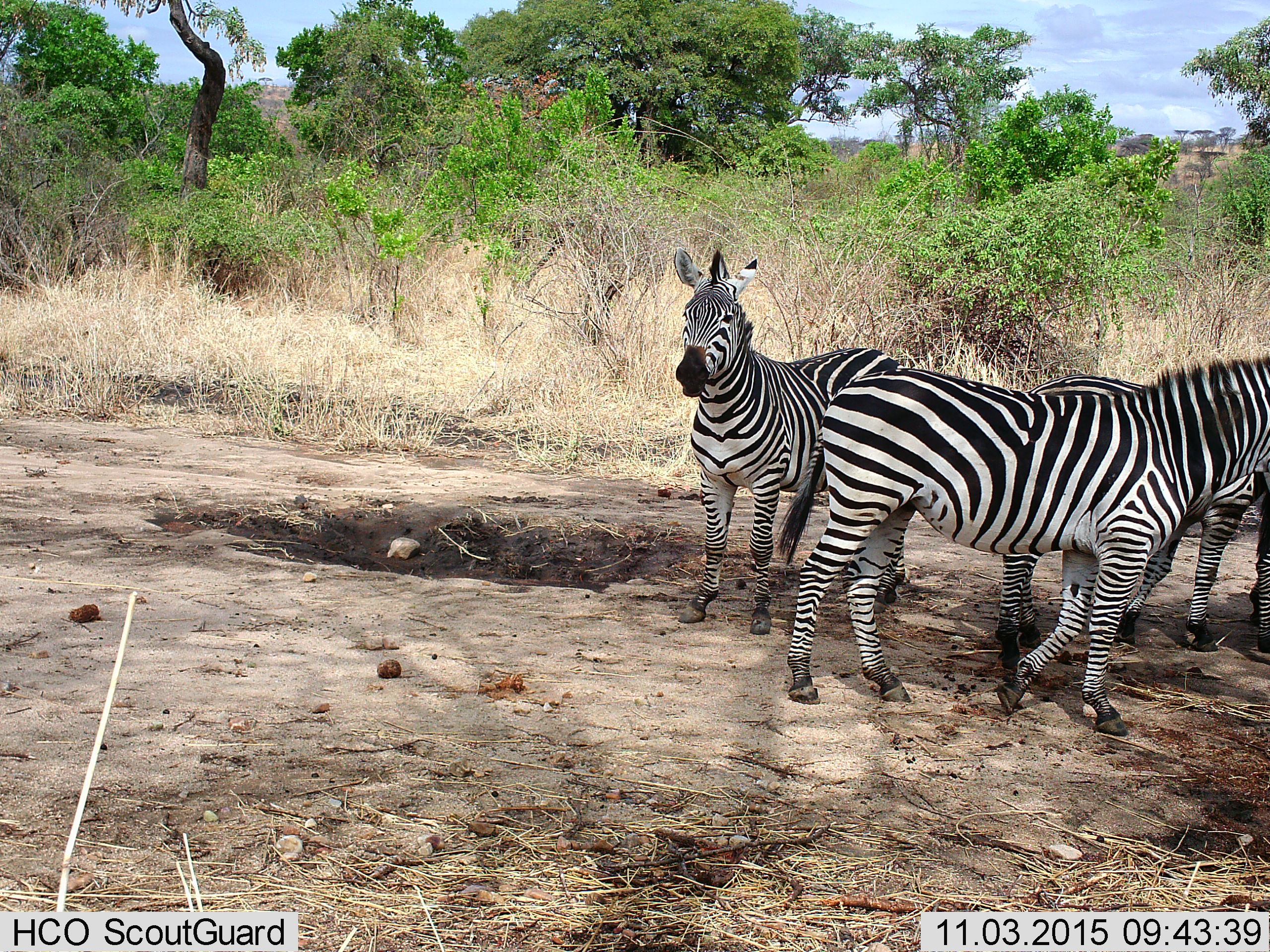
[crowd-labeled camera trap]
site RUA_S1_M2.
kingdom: Animalia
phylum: Chordata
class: Mammalia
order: Perissodactyla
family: Equidae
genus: Equus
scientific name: Equus quagga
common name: plains zebra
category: zebraplains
Zebraplains (plains zebra) (Equus quagga), count 3. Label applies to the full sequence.